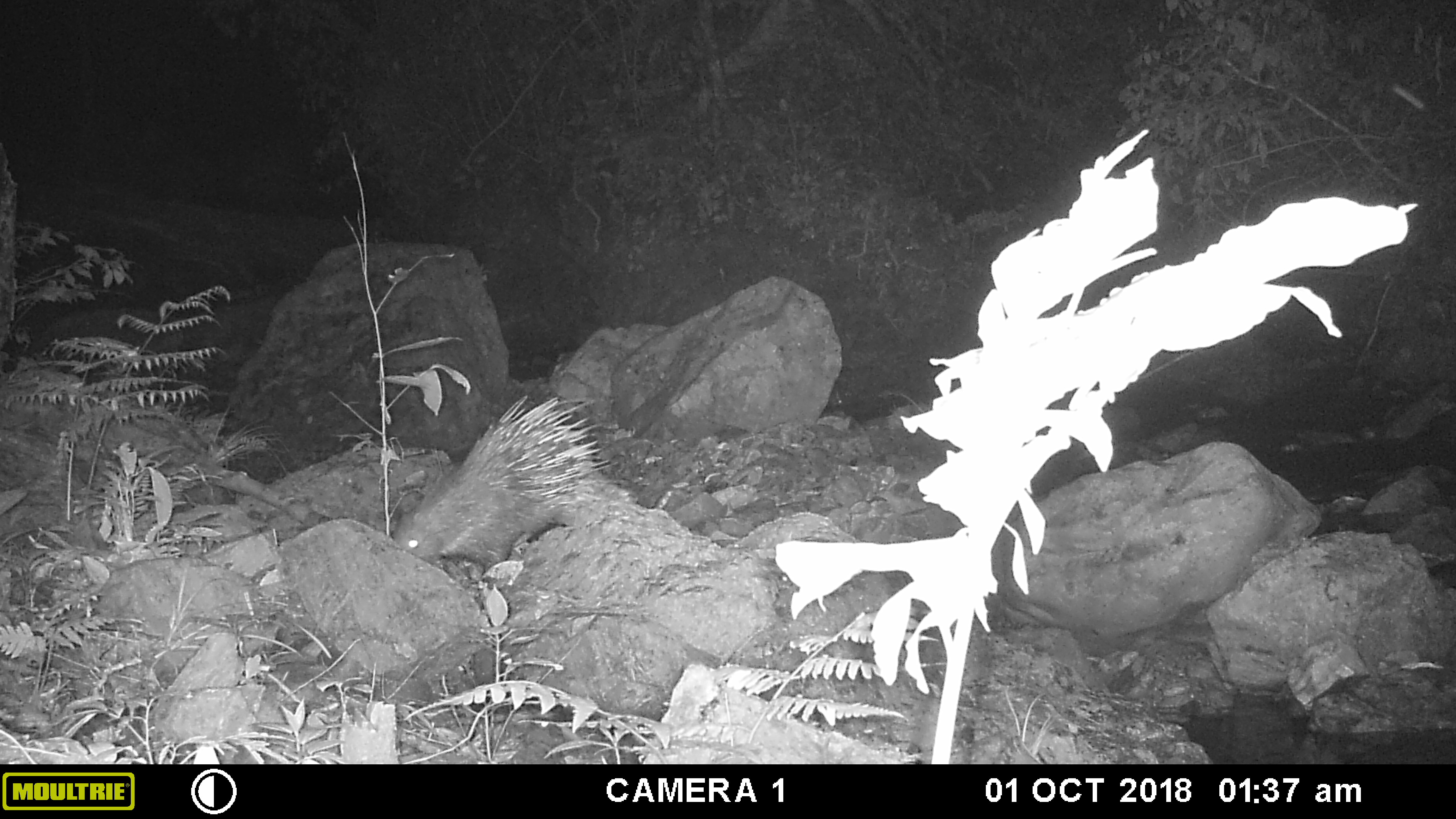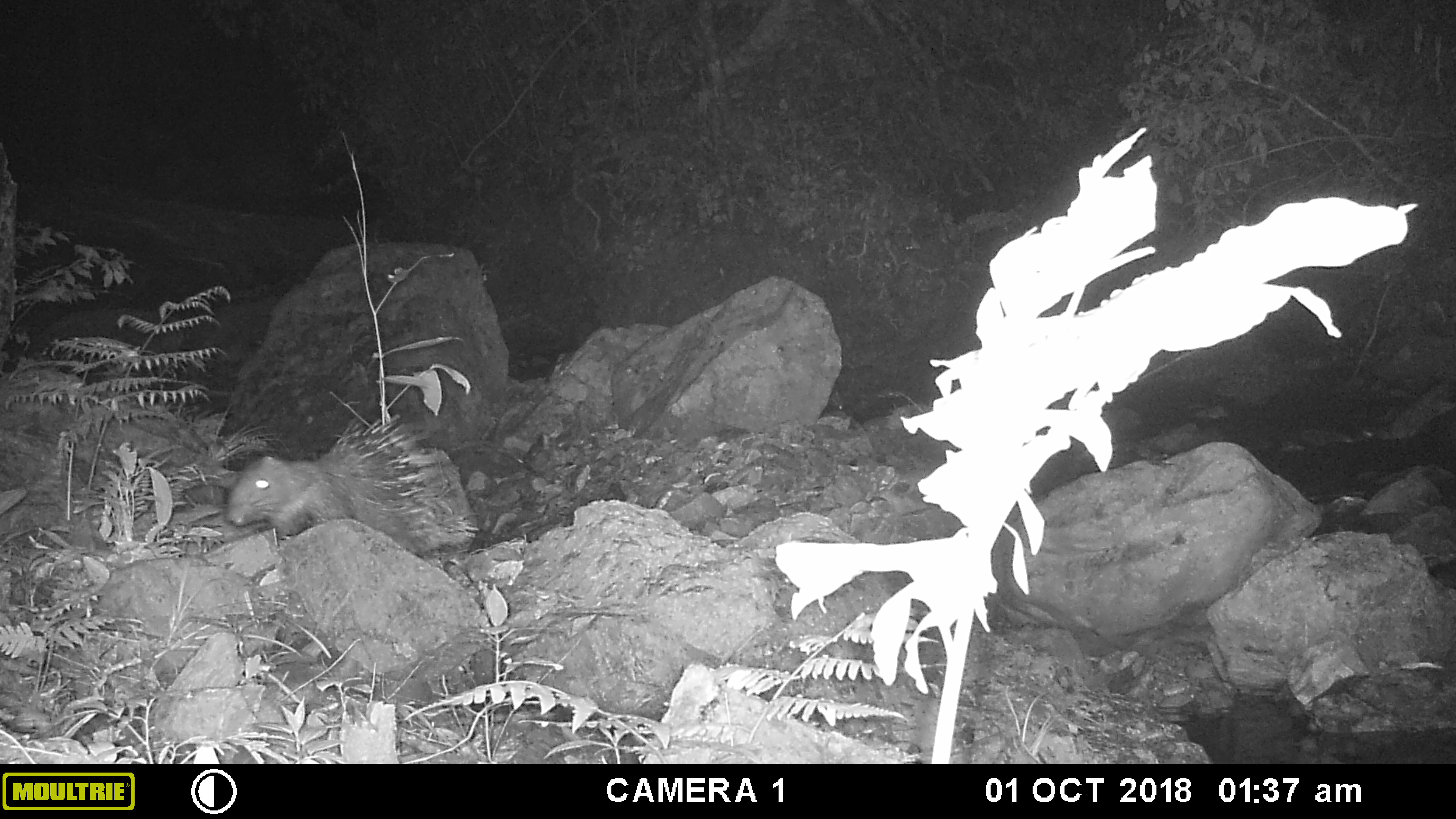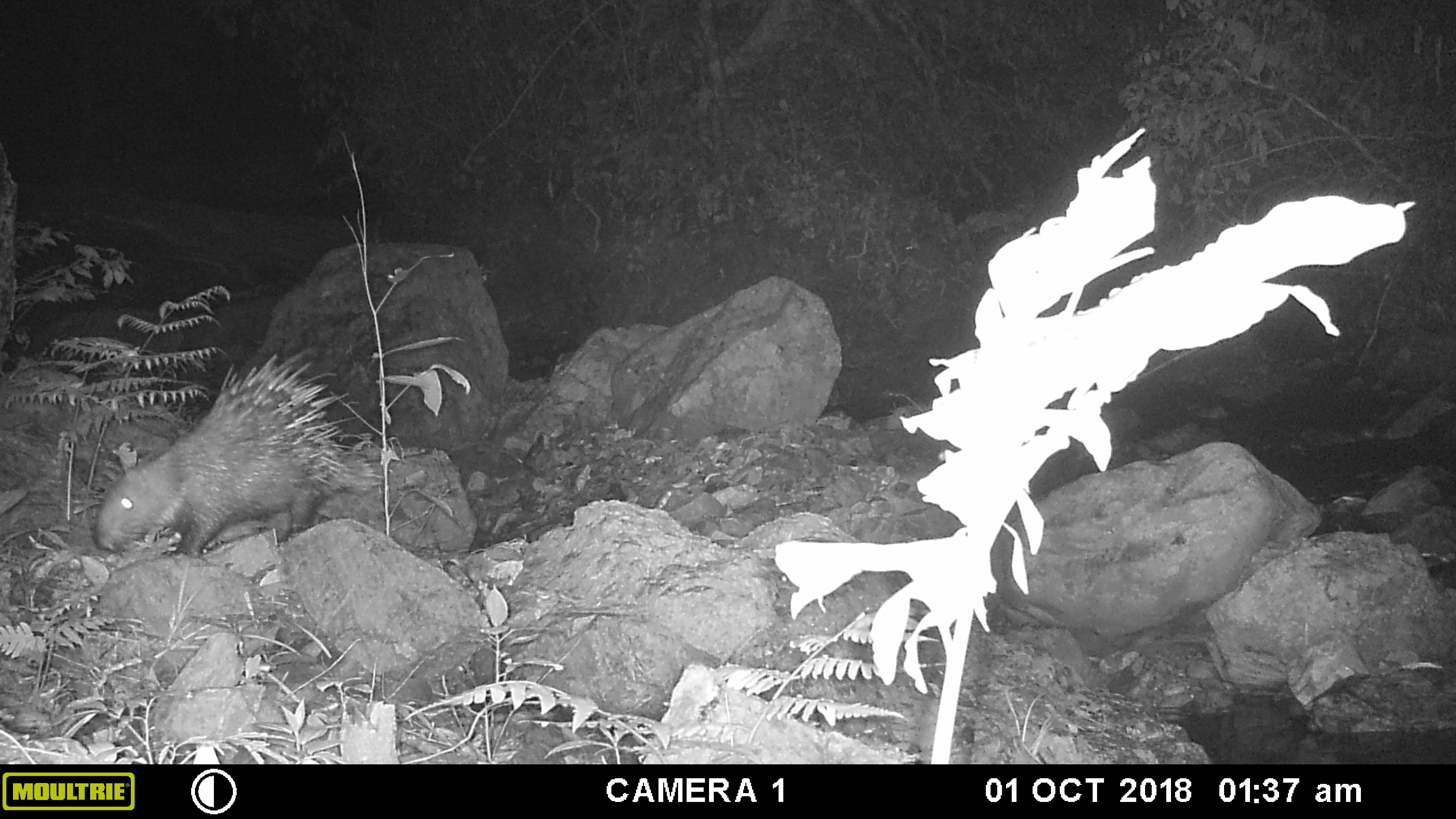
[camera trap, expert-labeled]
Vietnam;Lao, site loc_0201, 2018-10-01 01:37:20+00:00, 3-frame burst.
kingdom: Animalia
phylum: Chordata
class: Mammalia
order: Rodentia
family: Hystricidae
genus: Hystrix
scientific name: Hystrix brachyura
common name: malayan porcupine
Malayan porcupine (Hystrix brachyura). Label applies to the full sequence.